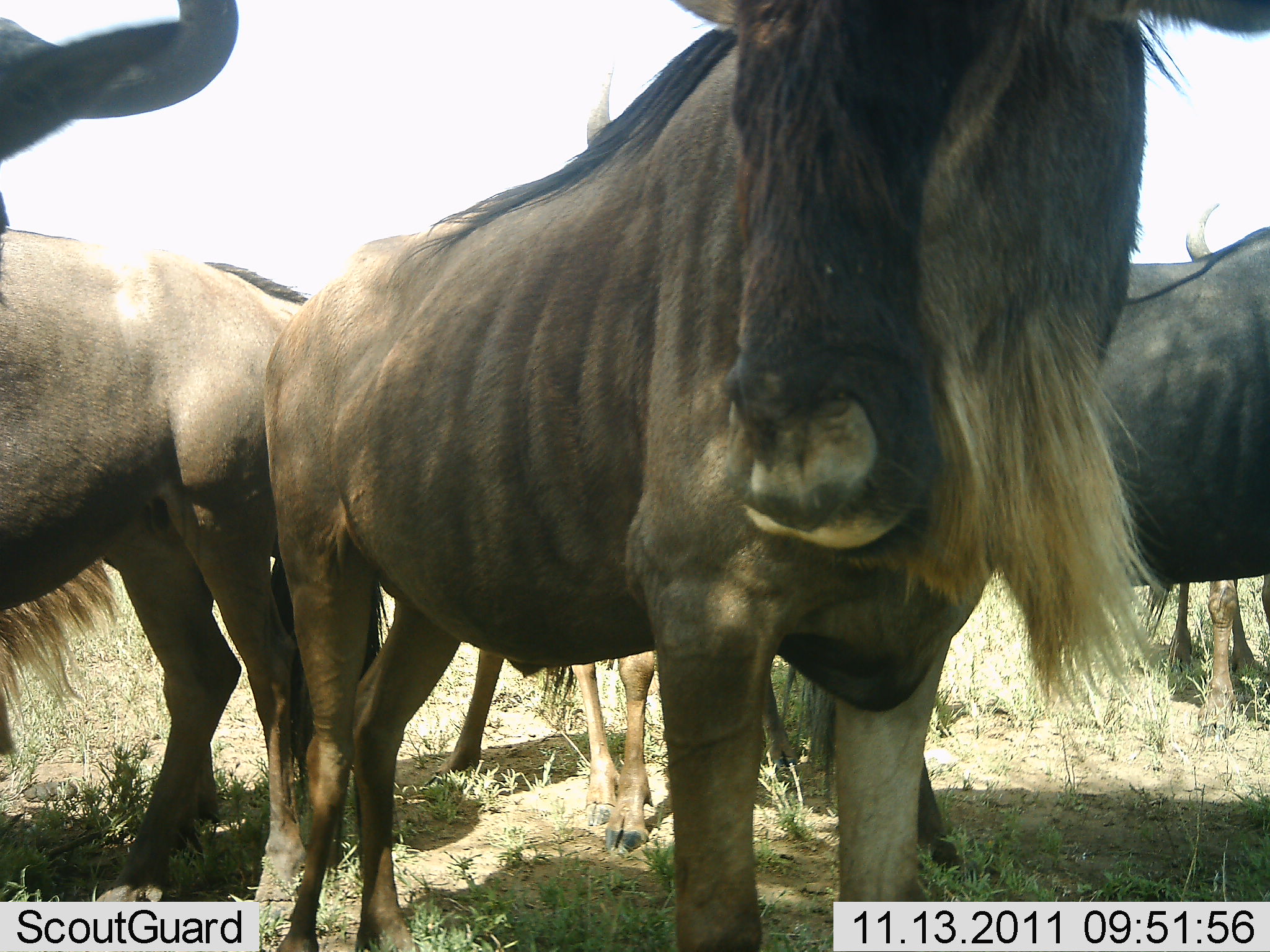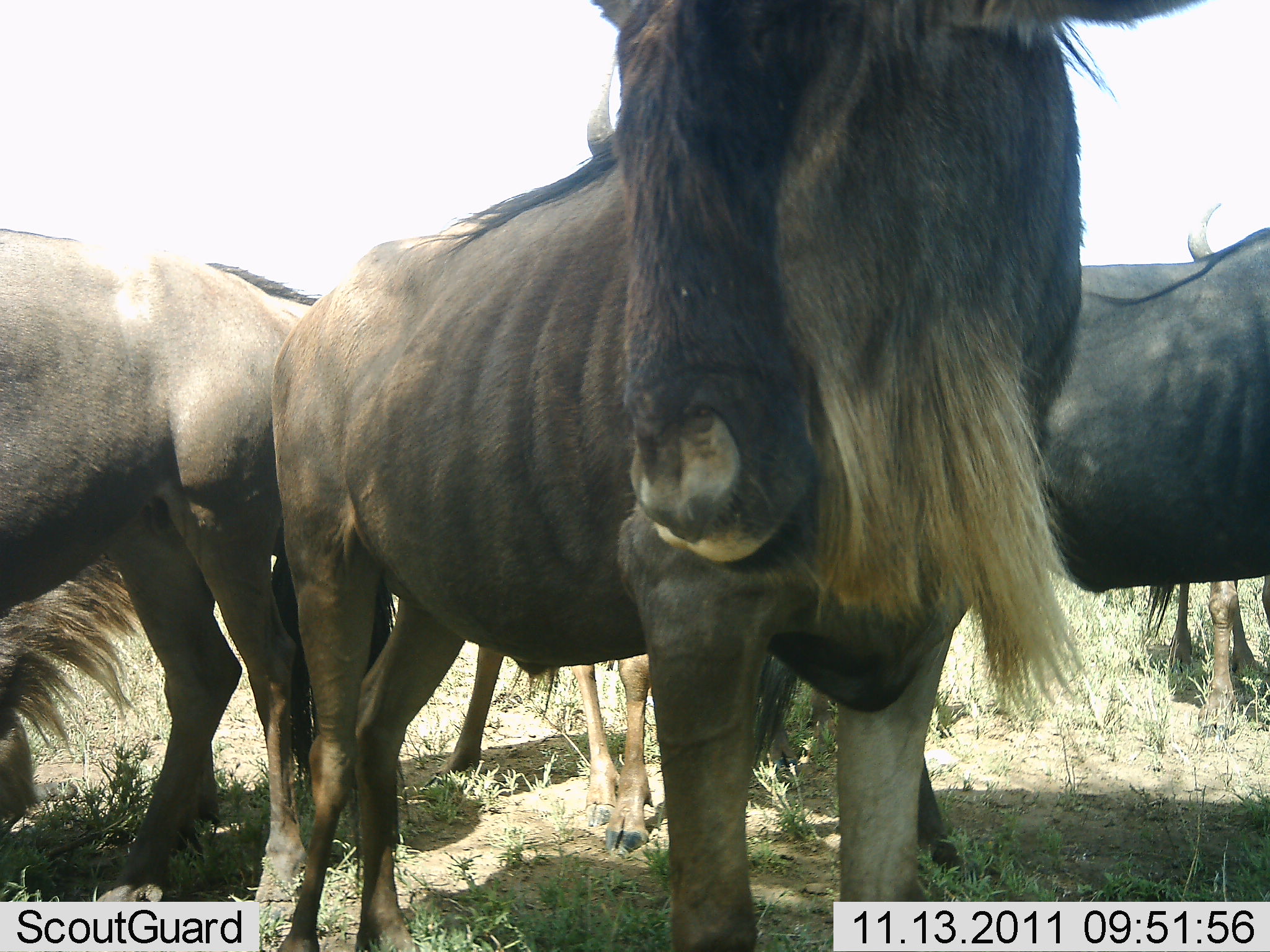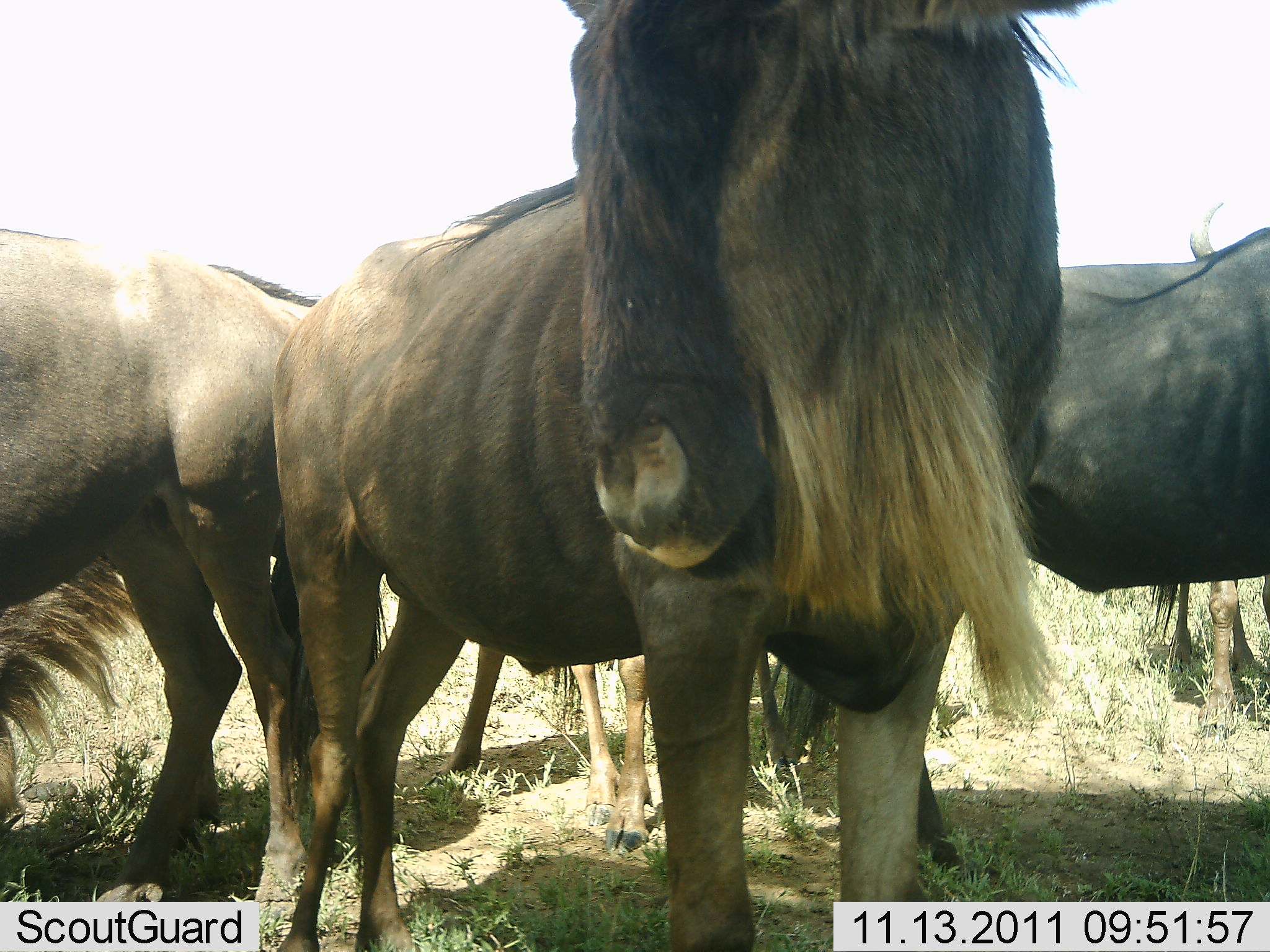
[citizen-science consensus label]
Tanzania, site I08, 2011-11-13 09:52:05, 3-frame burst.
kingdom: Animalia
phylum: Chordata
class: Mammalia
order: Artiodactyla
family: Bovidae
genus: Connochaetes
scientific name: Connochaetes taurinus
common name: blue wildebeest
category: wildebeest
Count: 5.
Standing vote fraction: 100%.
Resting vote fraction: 0%.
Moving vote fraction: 0%.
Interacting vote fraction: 17%.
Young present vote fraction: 8%.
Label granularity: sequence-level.